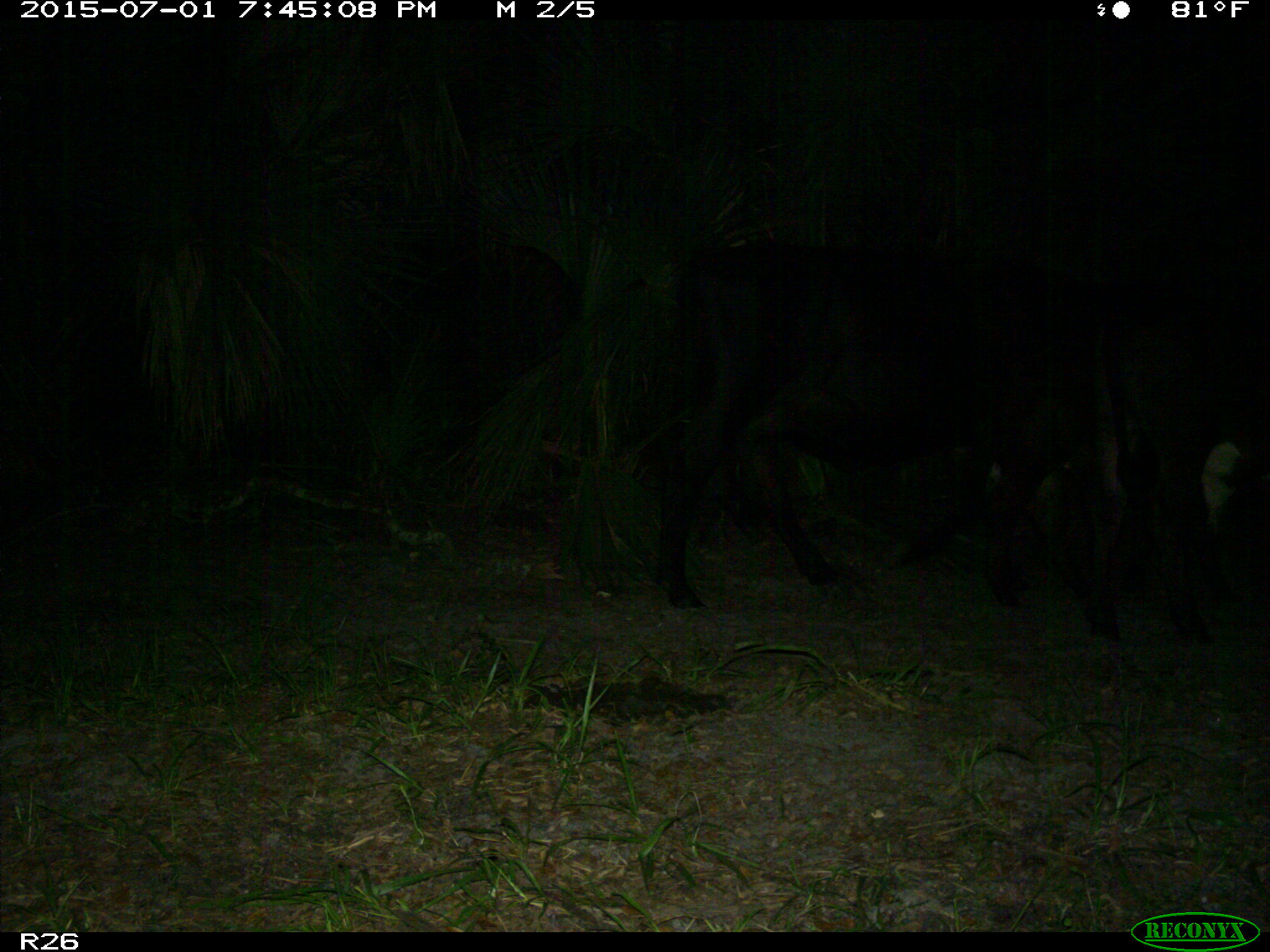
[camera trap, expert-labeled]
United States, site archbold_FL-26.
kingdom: Animalia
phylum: Chordata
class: Mammalia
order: Artiodactyla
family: Bovidae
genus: Bos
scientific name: Bos taurus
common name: domestic cow